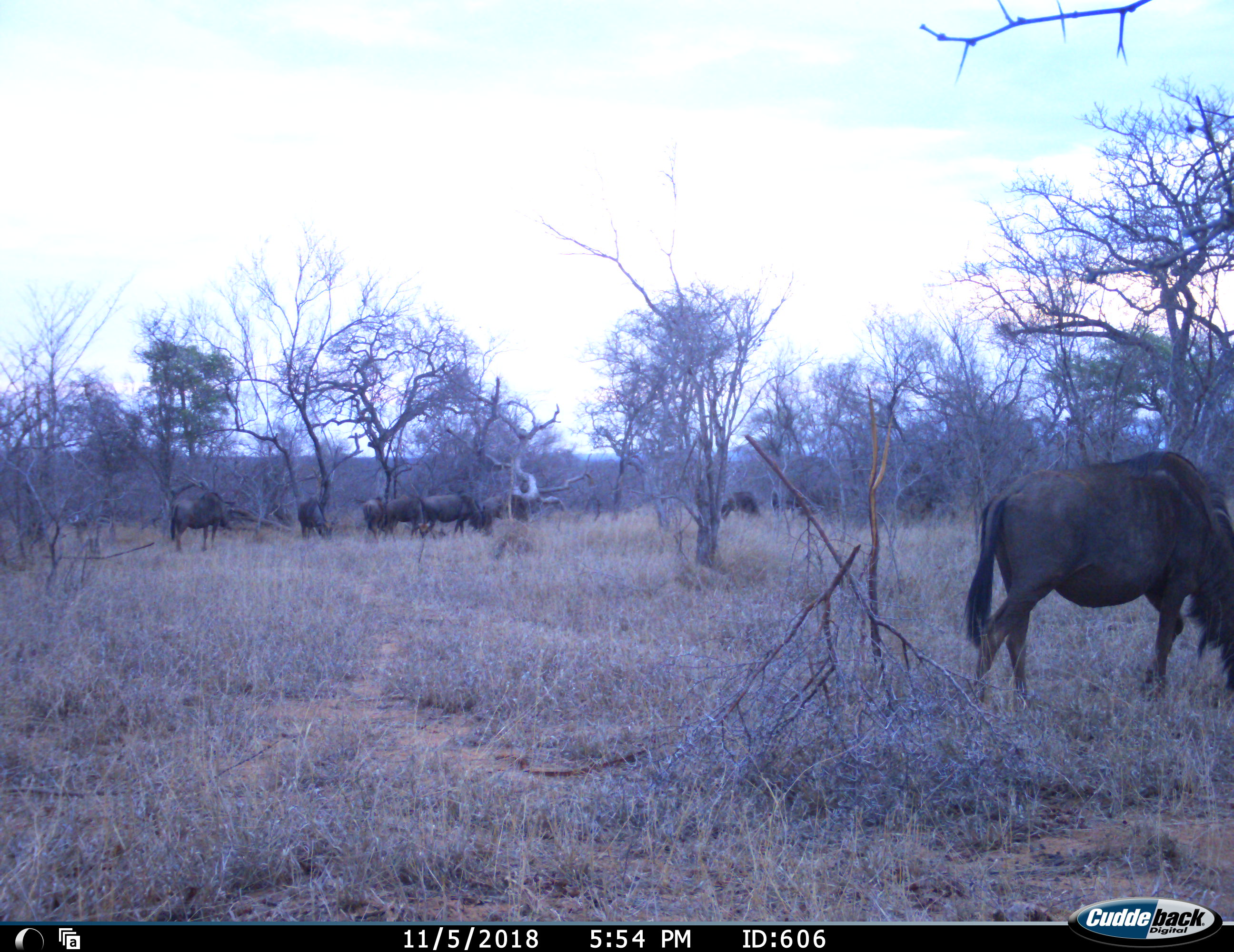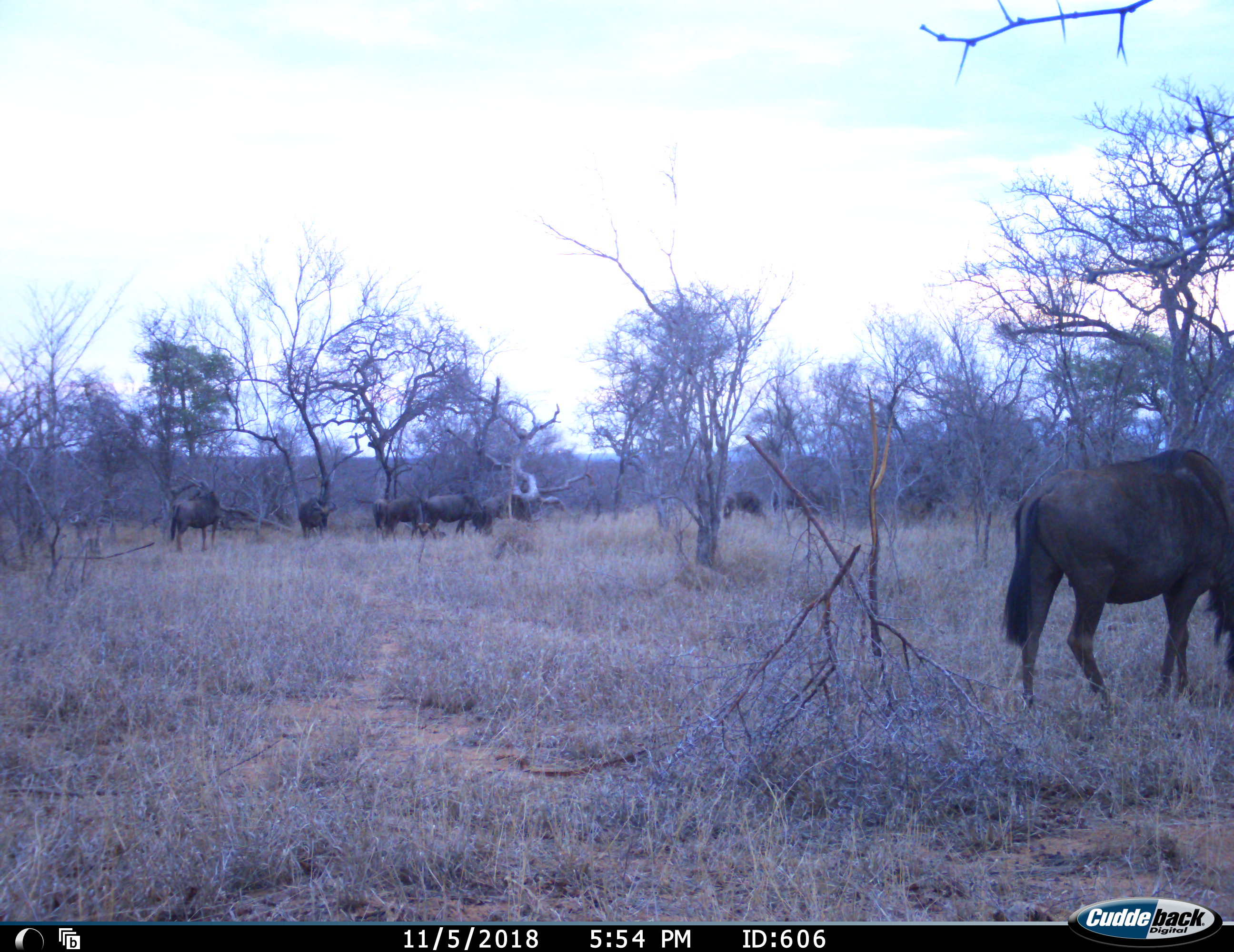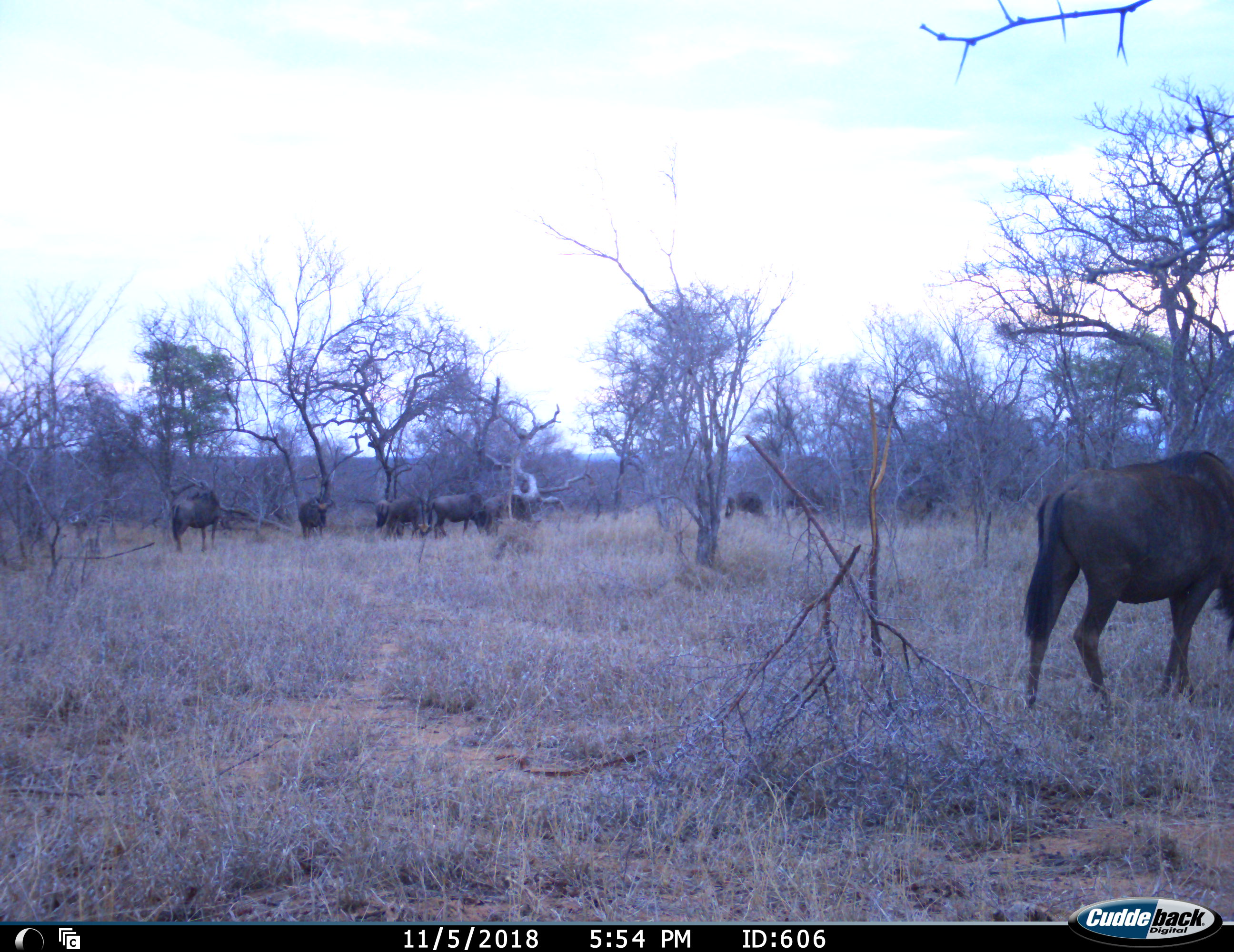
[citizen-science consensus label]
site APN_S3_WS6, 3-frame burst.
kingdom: Animalia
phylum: Chordata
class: Mammalia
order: Artiodactyla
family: Bovidae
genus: Connochaetes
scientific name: Connochaetes taurinus taurinus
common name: blue wildebeest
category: wildebeestblue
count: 7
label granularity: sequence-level